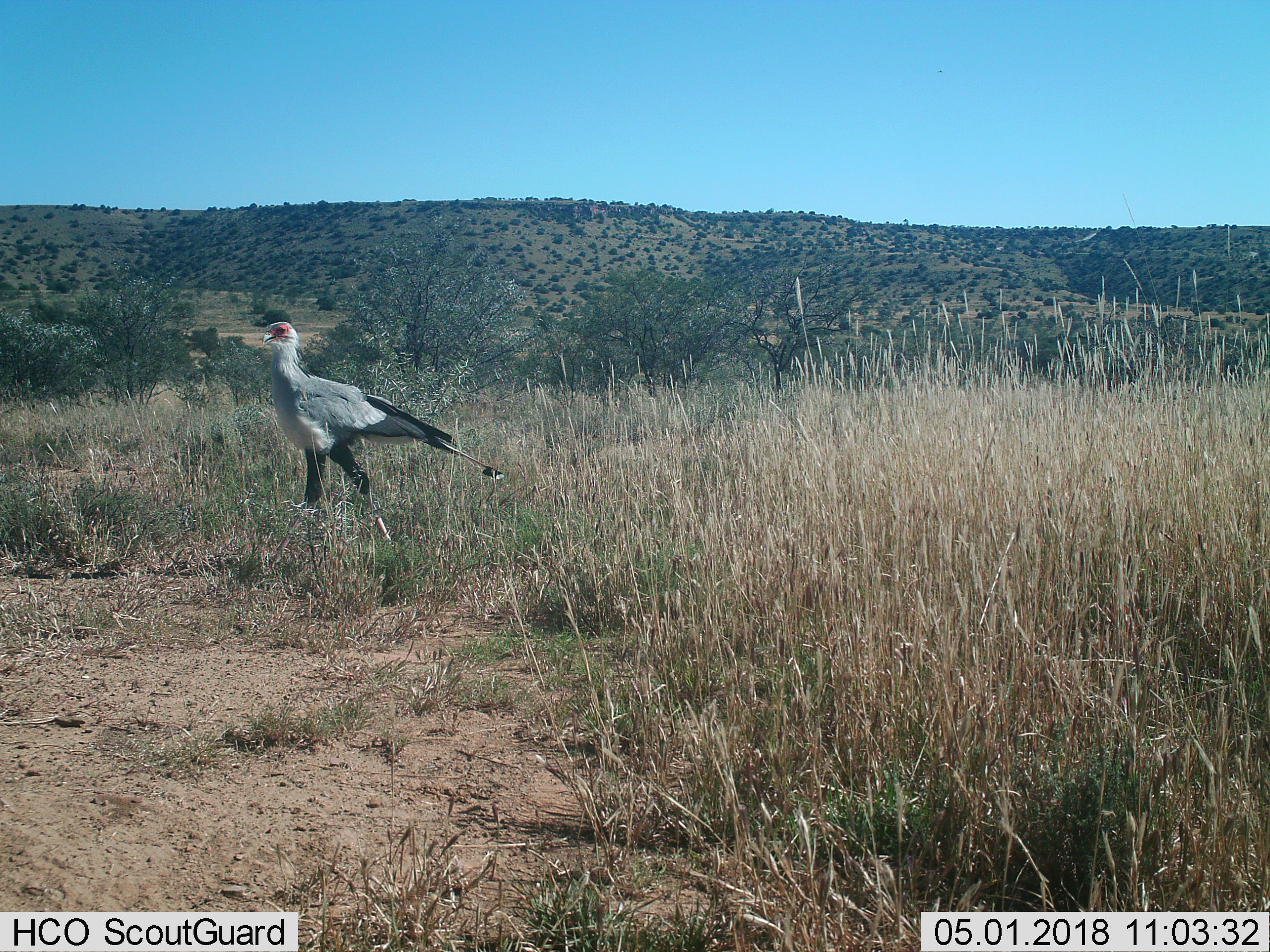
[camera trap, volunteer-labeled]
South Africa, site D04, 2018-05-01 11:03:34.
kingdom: Animalia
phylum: Chordata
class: Aves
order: Accipitriformes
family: Sagittariidae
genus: Sagittarius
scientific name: Sagittarius serpentarius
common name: secretarybird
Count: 1.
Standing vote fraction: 33%.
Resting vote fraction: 0%.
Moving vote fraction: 67%.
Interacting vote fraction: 0%.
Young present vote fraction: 0%.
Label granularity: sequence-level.